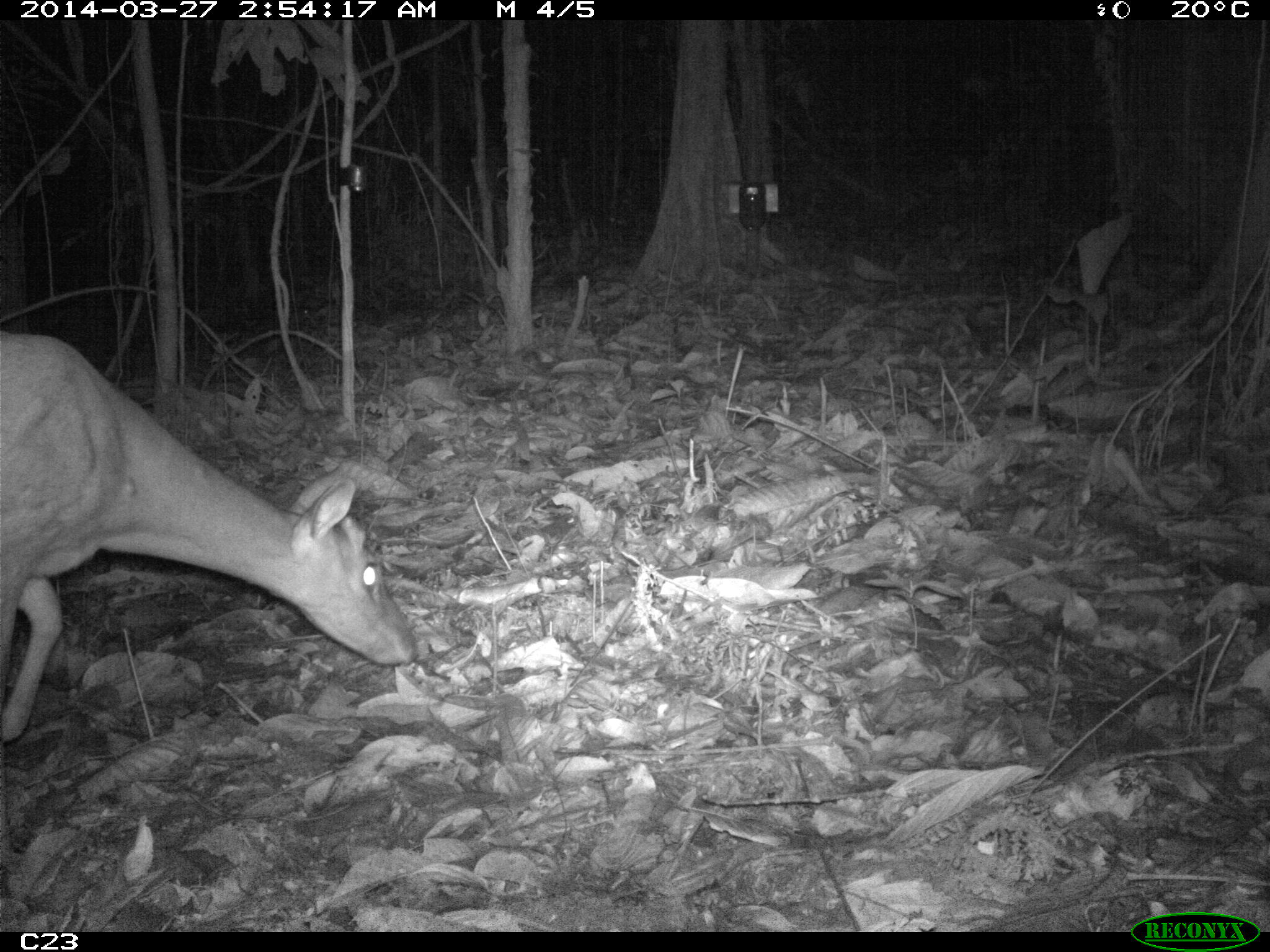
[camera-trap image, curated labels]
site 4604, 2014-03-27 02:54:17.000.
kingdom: Animalia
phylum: Chordata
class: Mammalia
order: Artiodactyla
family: Cervidae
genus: Mazama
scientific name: Mazama americana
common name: red brocket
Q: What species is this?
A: Mazama americana (red brocket).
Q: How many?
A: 1.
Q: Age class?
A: Adult.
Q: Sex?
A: Female.